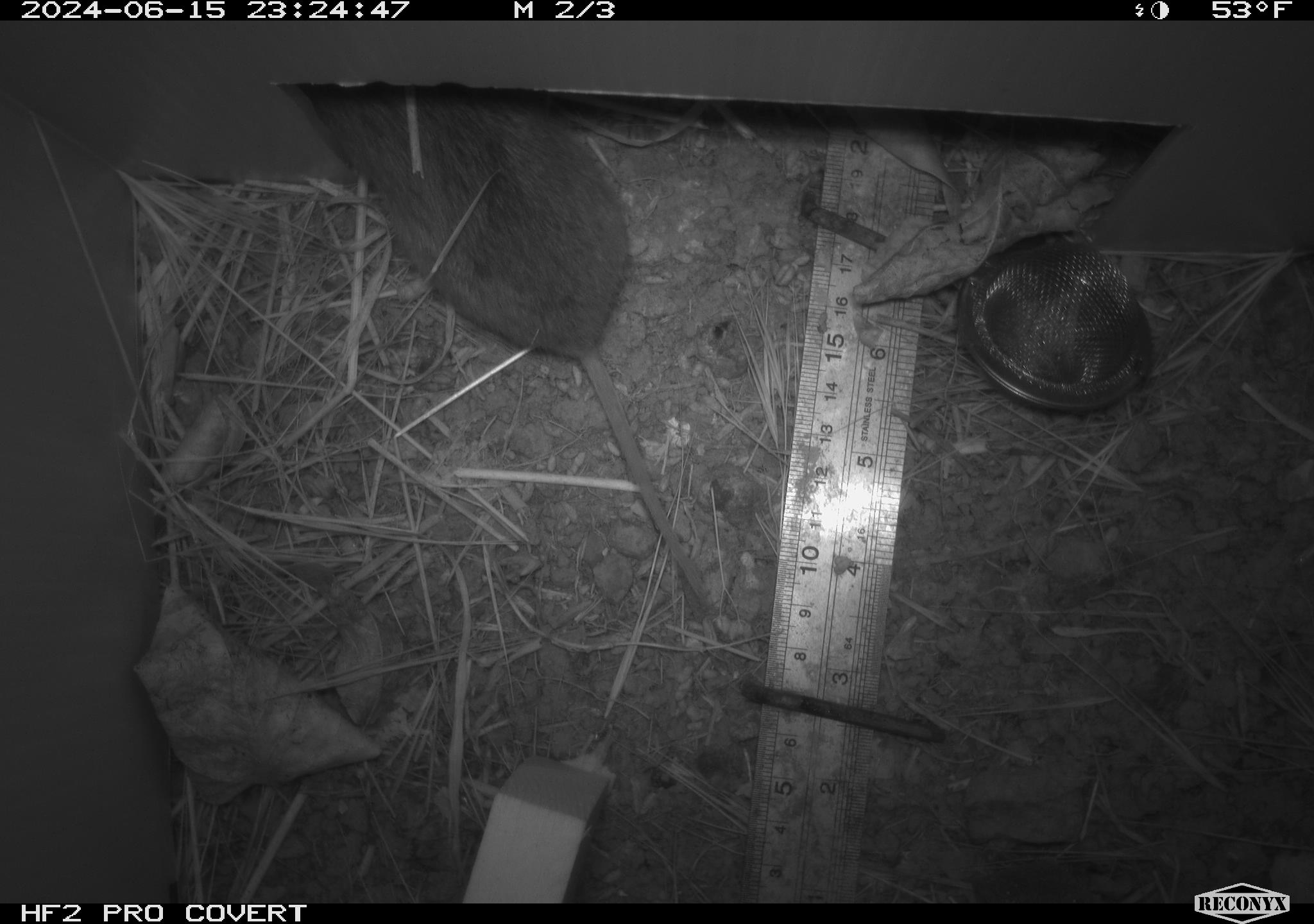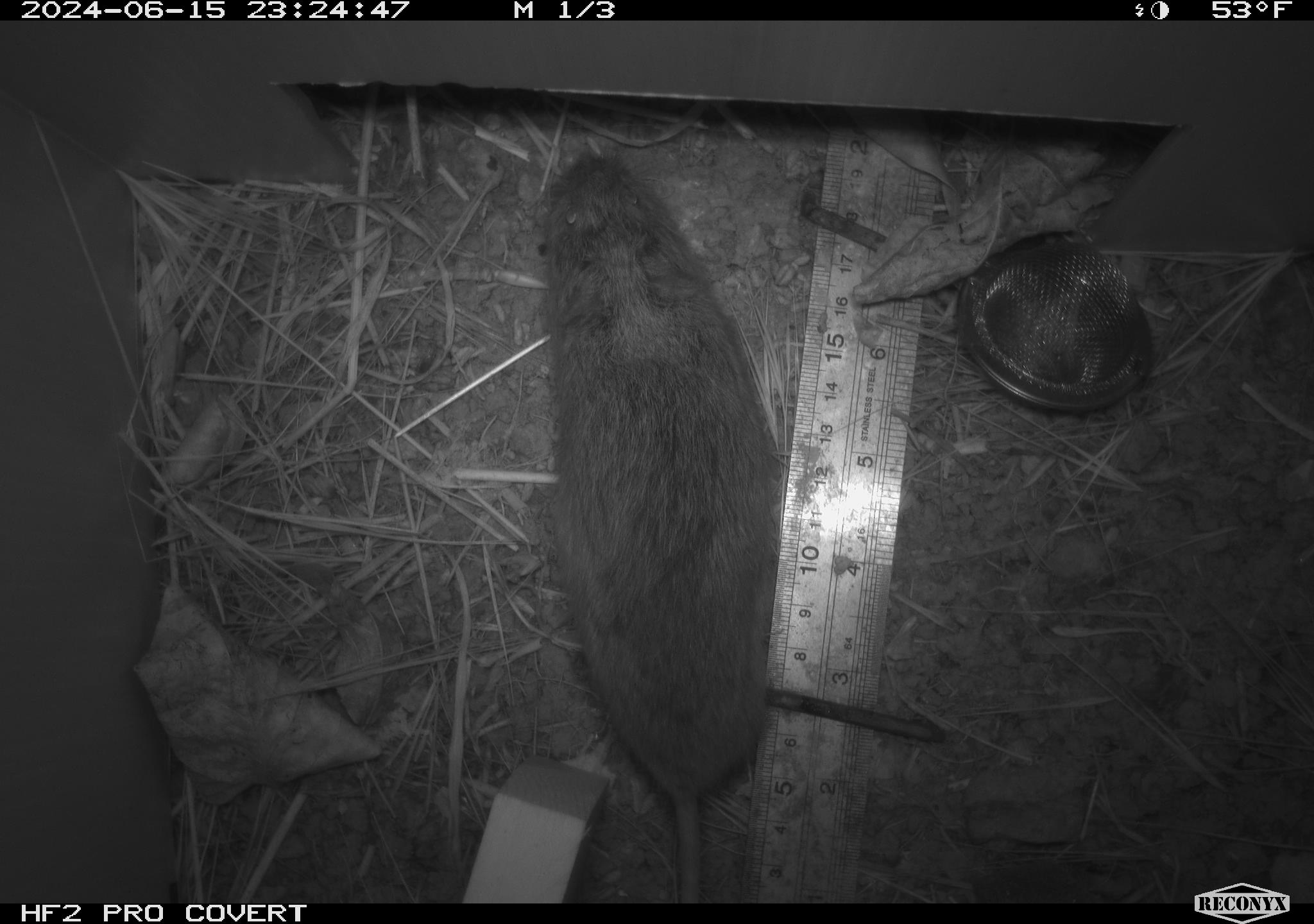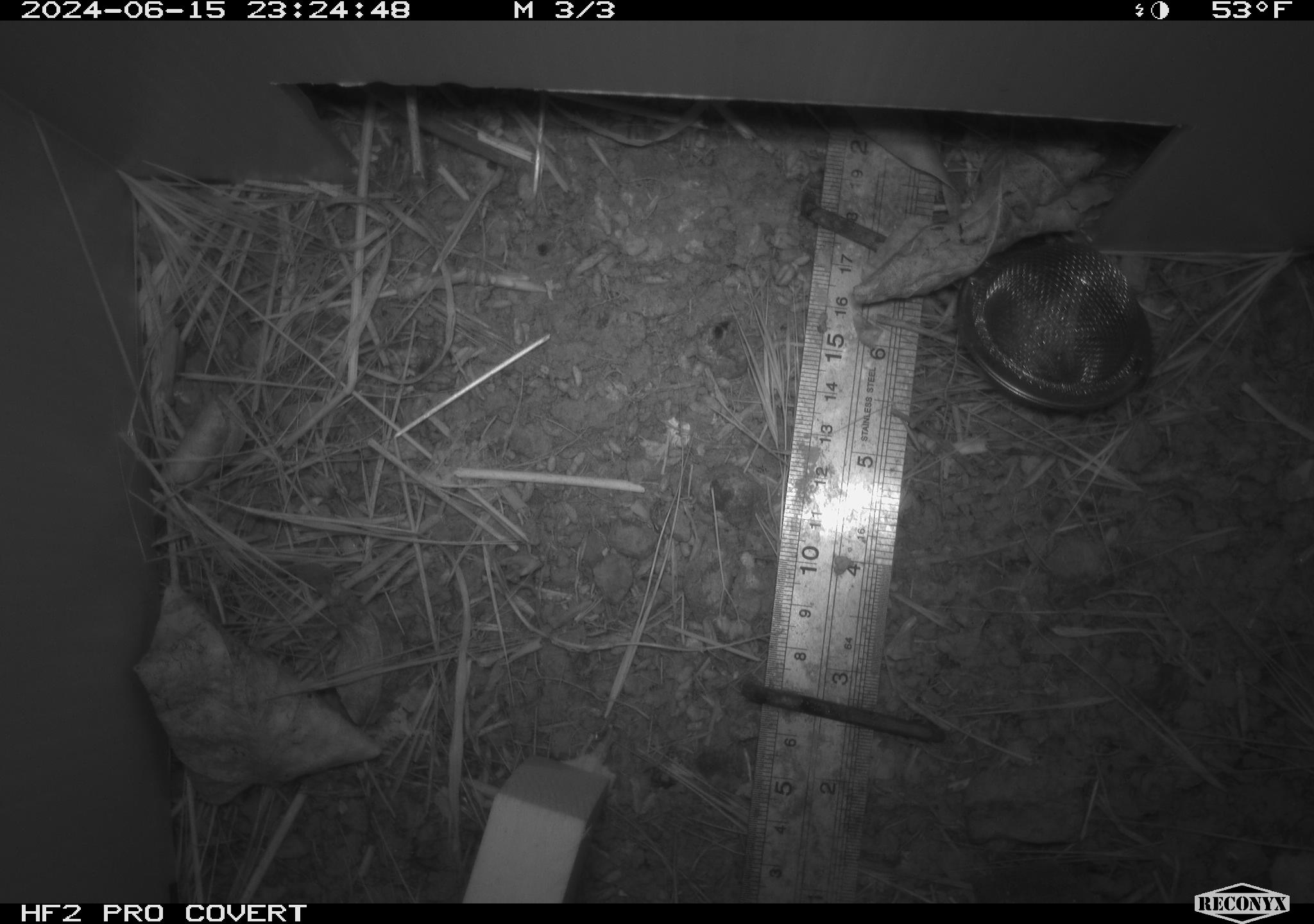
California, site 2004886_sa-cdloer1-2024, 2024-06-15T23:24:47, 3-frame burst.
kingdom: Animalia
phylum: Chordata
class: Mammalia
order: Rodentia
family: Cricetidae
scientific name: Arvicolinae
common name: voles, lemmings, and muskrats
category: arvicolinae subfamily